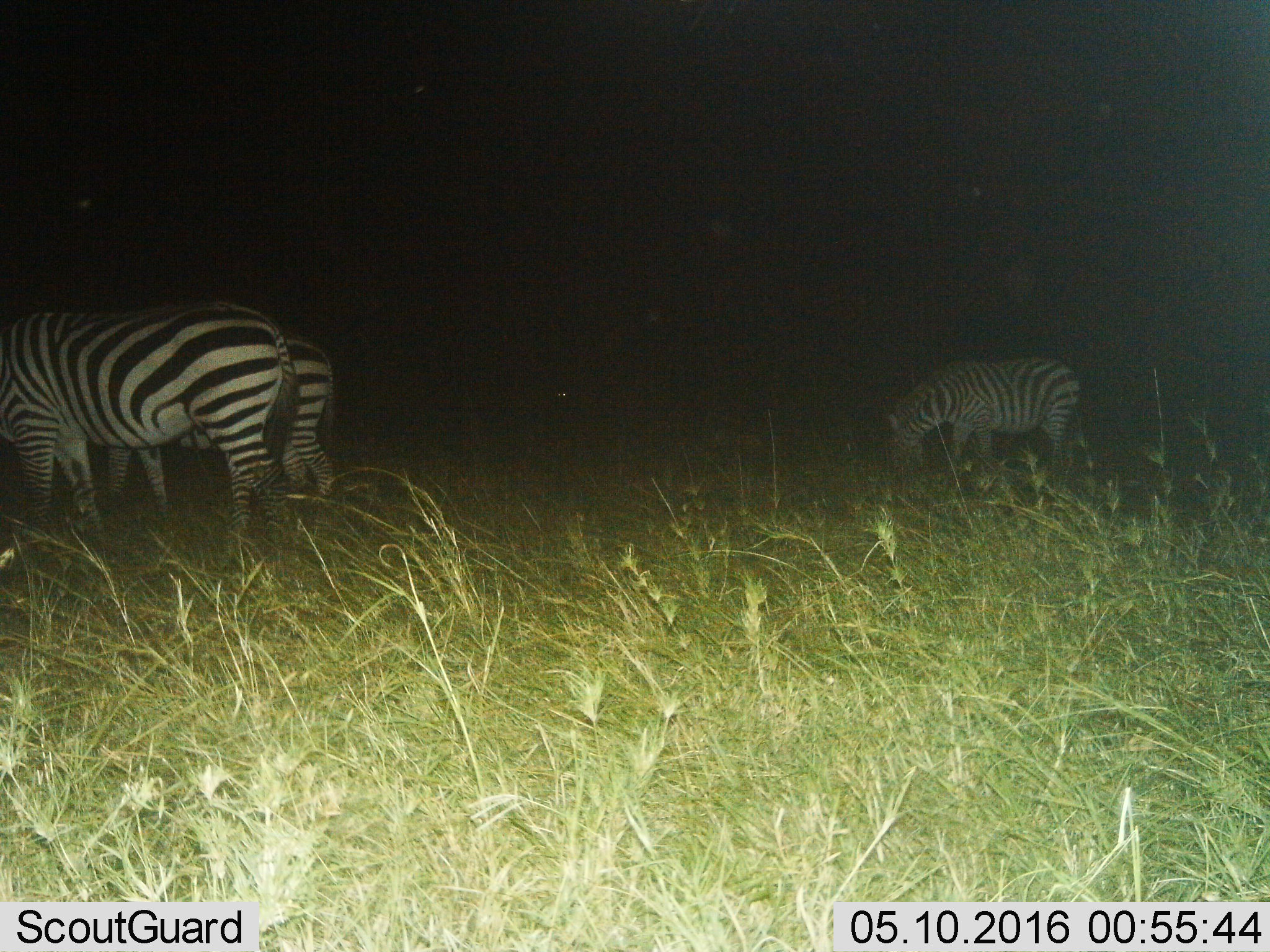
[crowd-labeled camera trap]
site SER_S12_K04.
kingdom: Animalia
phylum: Chordata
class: Mammalia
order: Perissodactyla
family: Equidae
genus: Equus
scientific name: Equus quagga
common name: plains zebra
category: zebraplains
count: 3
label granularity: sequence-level